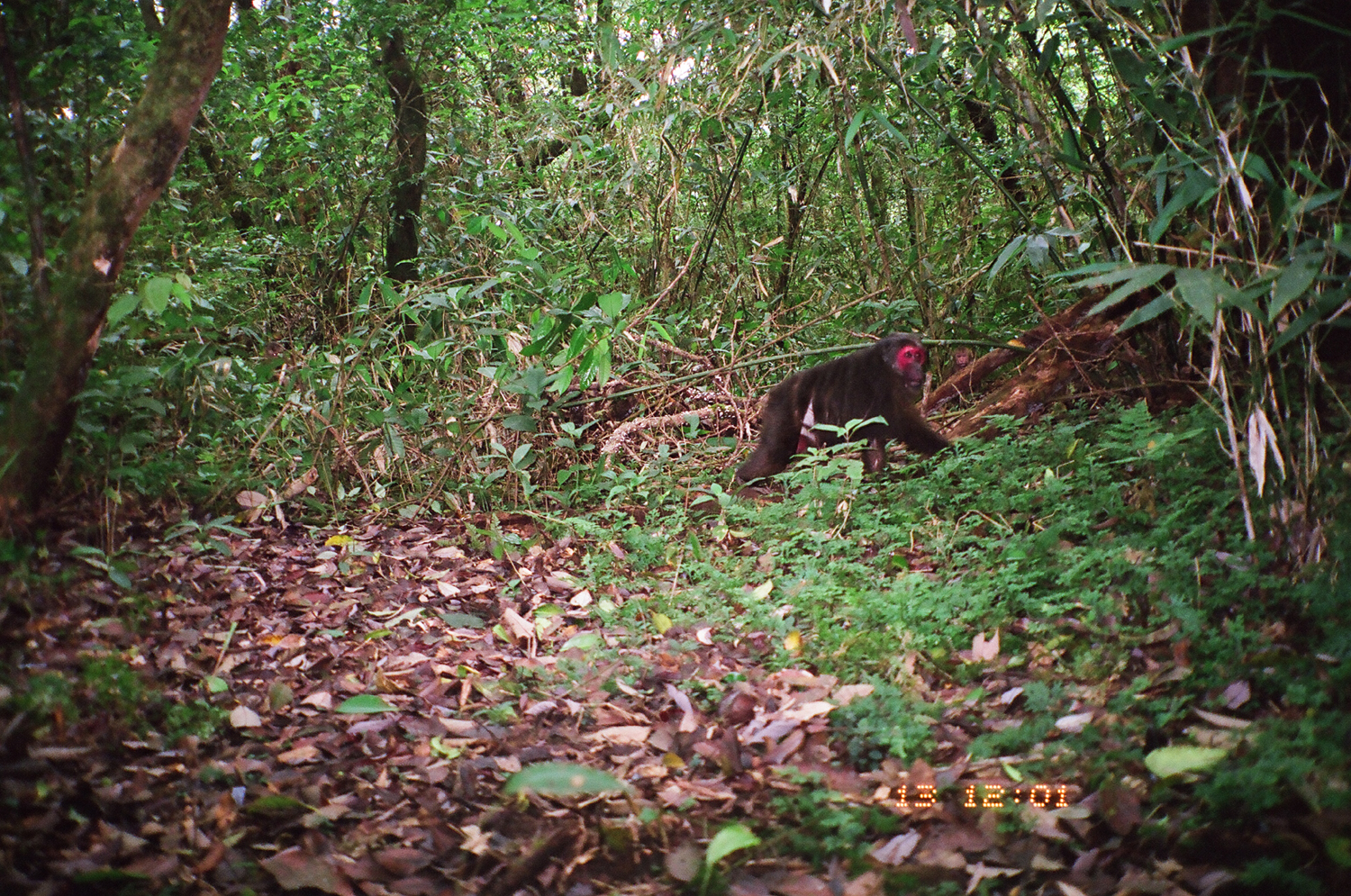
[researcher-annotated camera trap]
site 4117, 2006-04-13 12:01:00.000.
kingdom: Animalia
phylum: Chordata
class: Mammalia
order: Primates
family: Cercopithecidae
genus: Macaca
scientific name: Macaca arctoides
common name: stump-tailed macaque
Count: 1.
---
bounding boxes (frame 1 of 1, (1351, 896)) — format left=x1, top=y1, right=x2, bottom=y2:
macaca arctoides: left=729, top=330, right=956, bottom=485; left=941, top=342, right=977, bottom=384